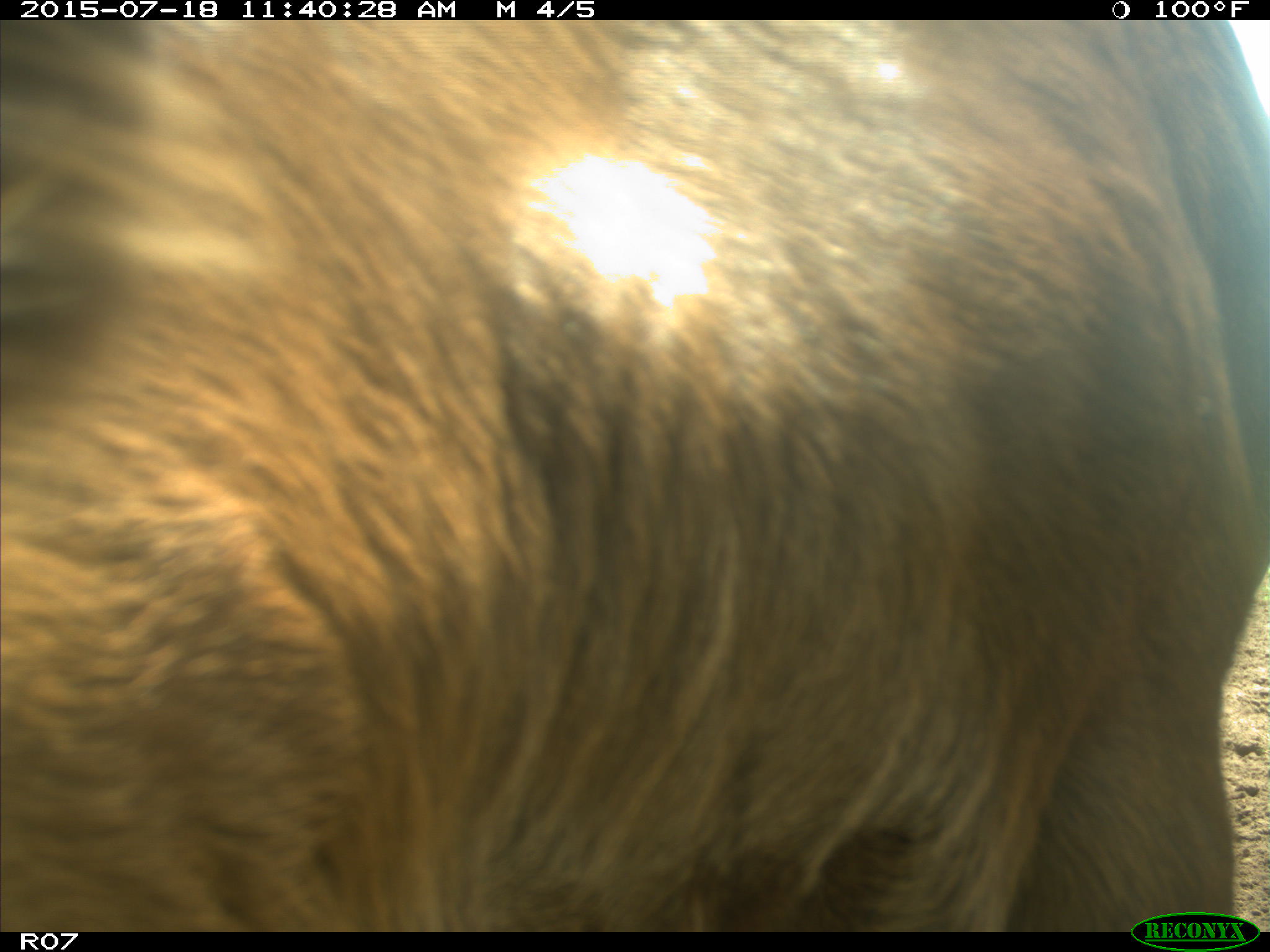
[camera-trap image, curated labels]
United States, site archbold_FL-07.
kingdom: Animalia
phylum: Chordata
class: Mammalia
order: Artiodactyla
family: Bovidae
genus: Bos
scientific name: Bos taurus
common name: domestic cow